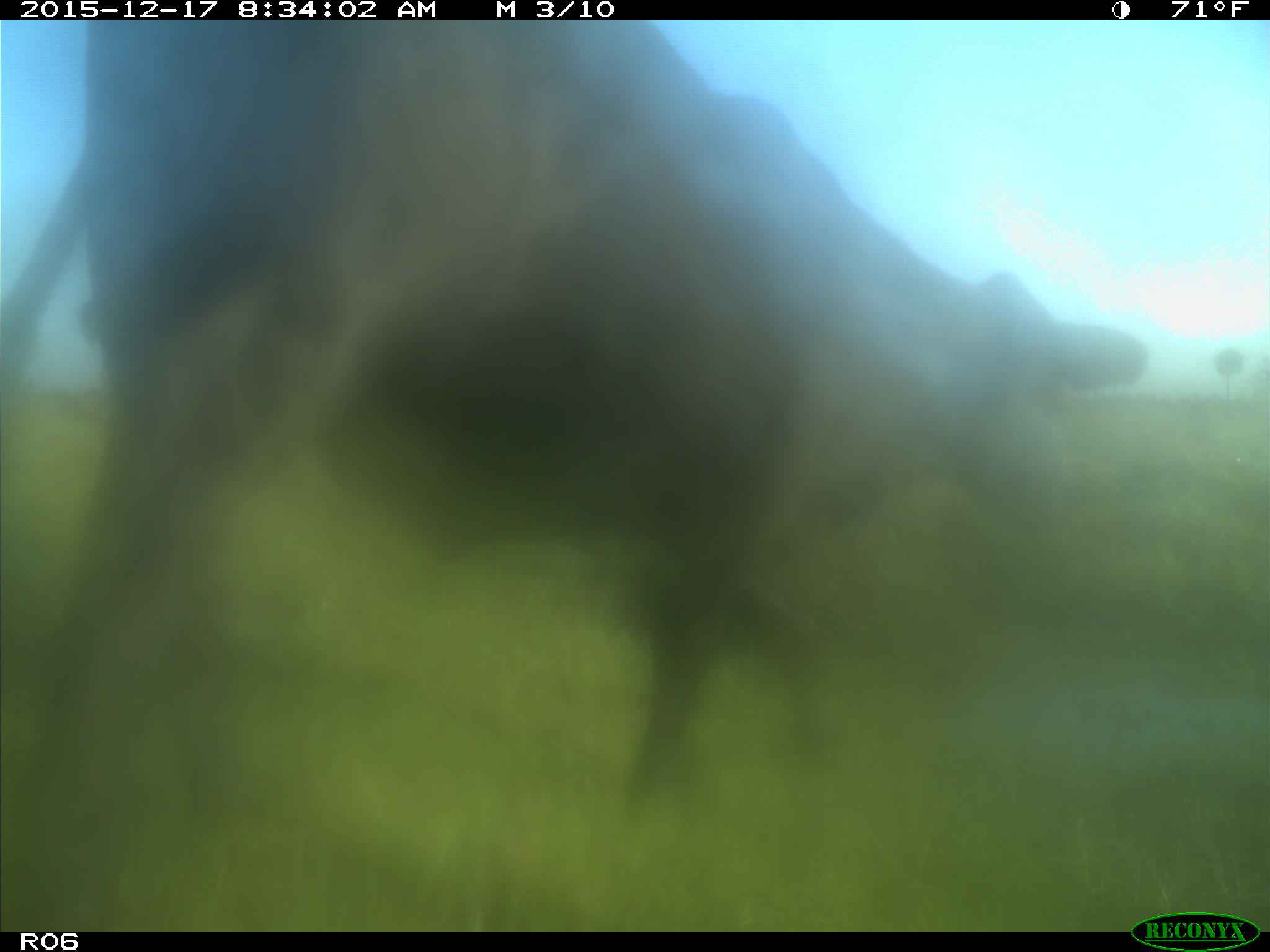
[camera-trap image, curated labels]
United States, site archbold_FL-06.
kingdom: Animalia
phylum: Chordata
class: Mammalia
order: Artiodactyla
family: Bovidae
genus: Bos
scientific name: Bos taurus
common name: domestic cow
Bos taurus (domestic cow).